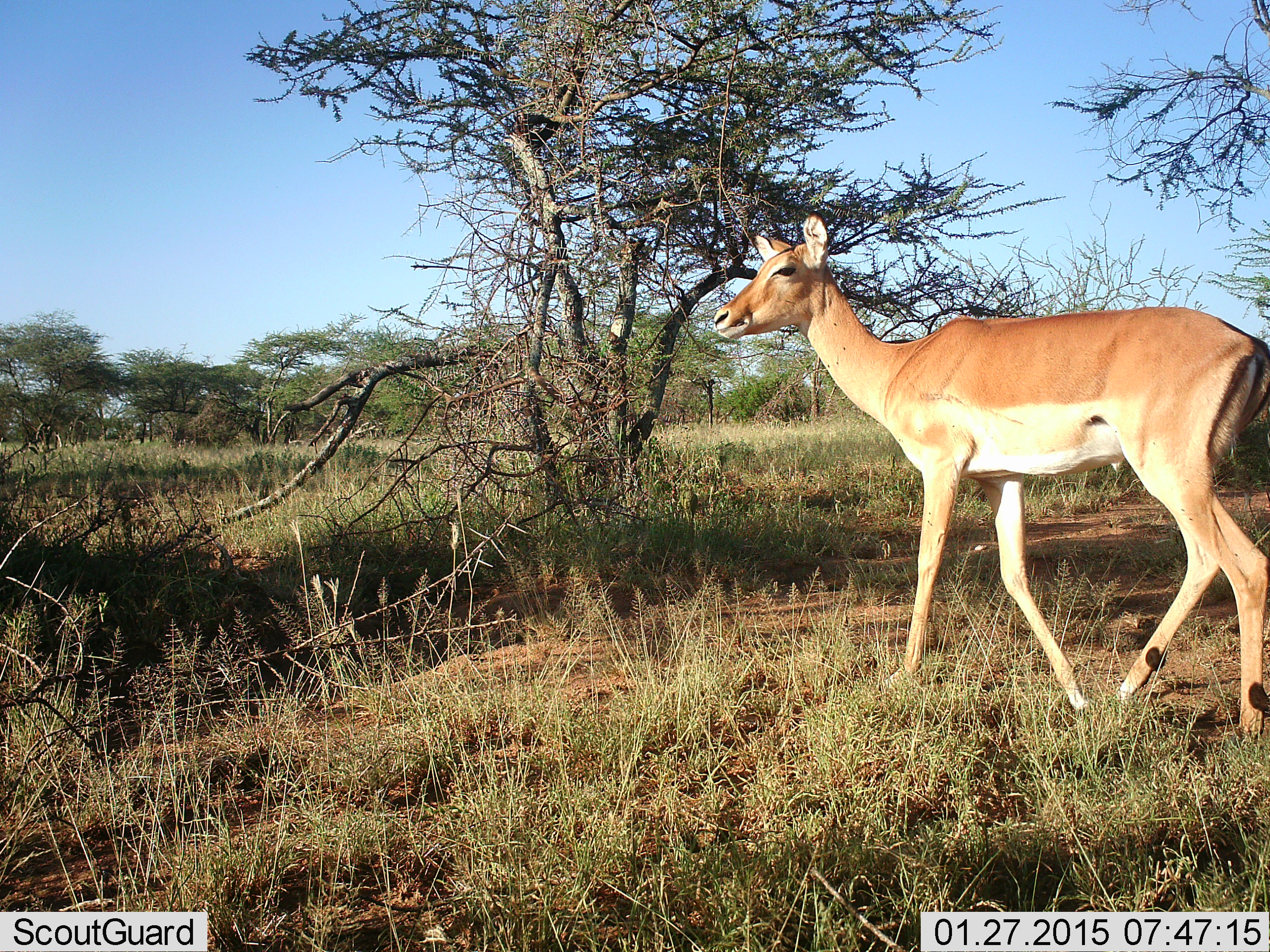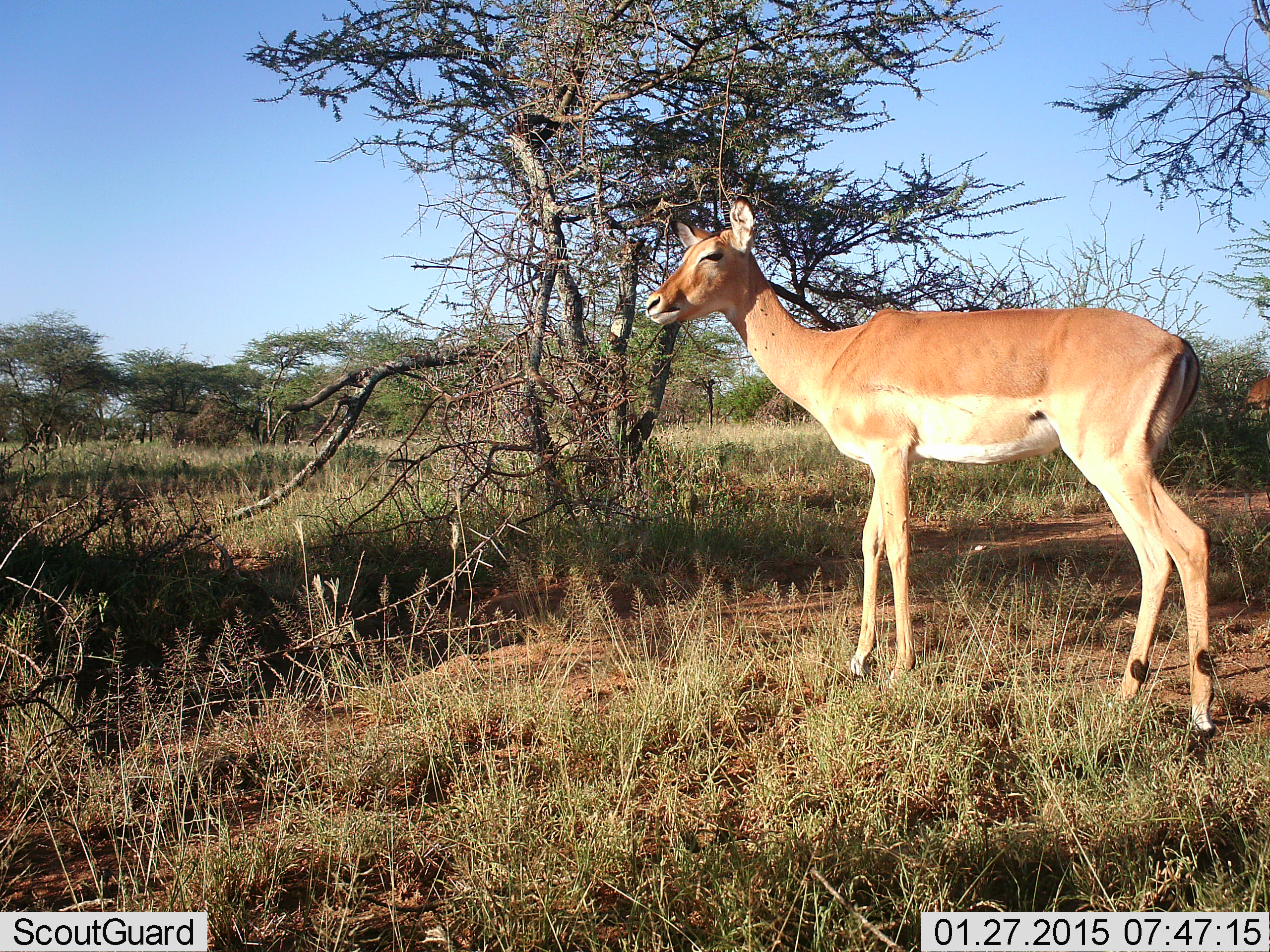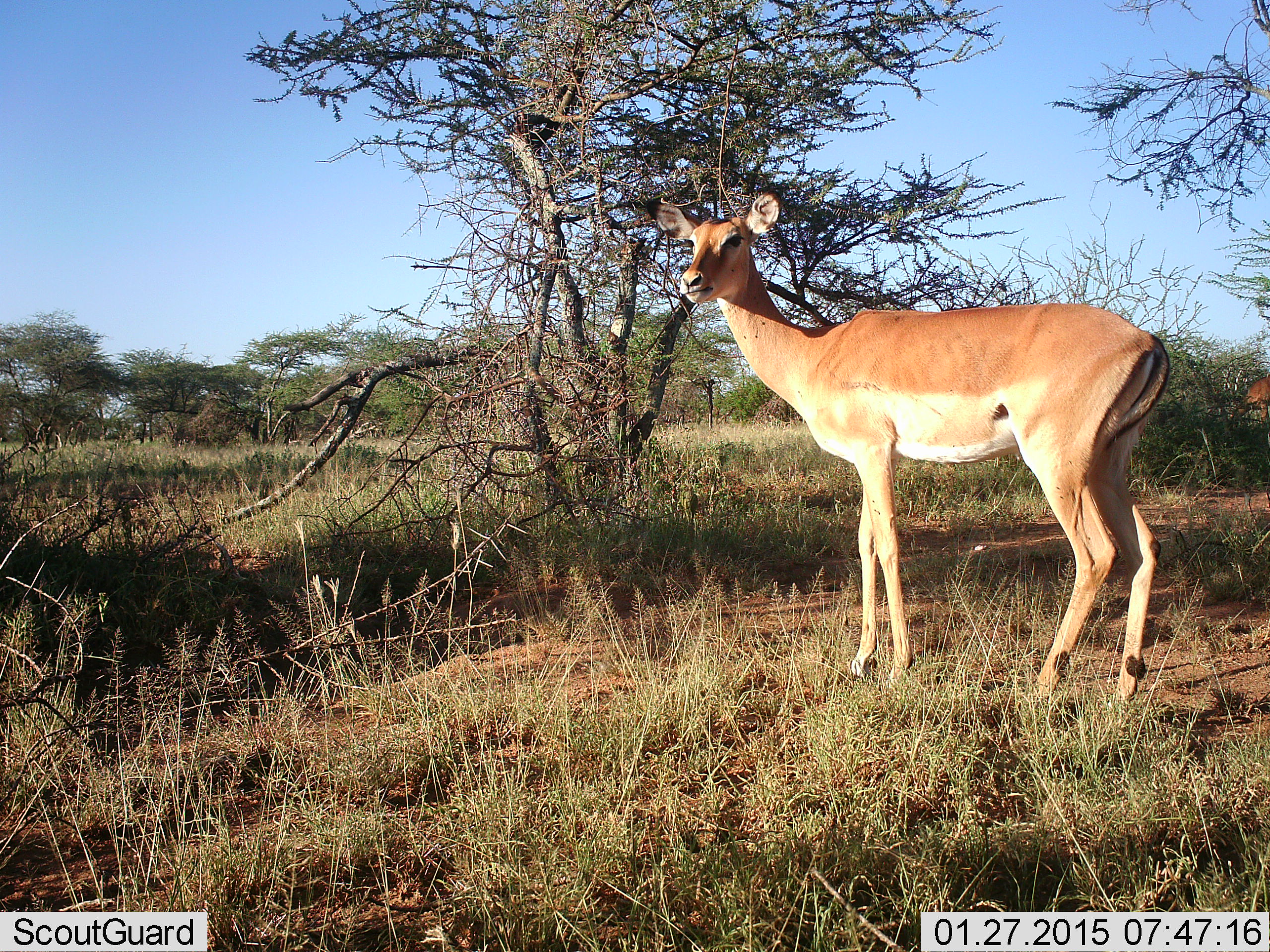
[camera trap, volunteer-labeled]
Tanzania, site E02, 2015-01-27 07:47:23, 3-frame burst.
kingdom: Animalia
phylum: Chordata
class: Mammalia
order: Artiodactyla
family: Bovidae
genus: Aepyceros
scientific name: Aepyceros melampus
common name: impala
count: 1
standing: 80%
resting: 0%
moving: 20%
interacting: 0%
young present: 0%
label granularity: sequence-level